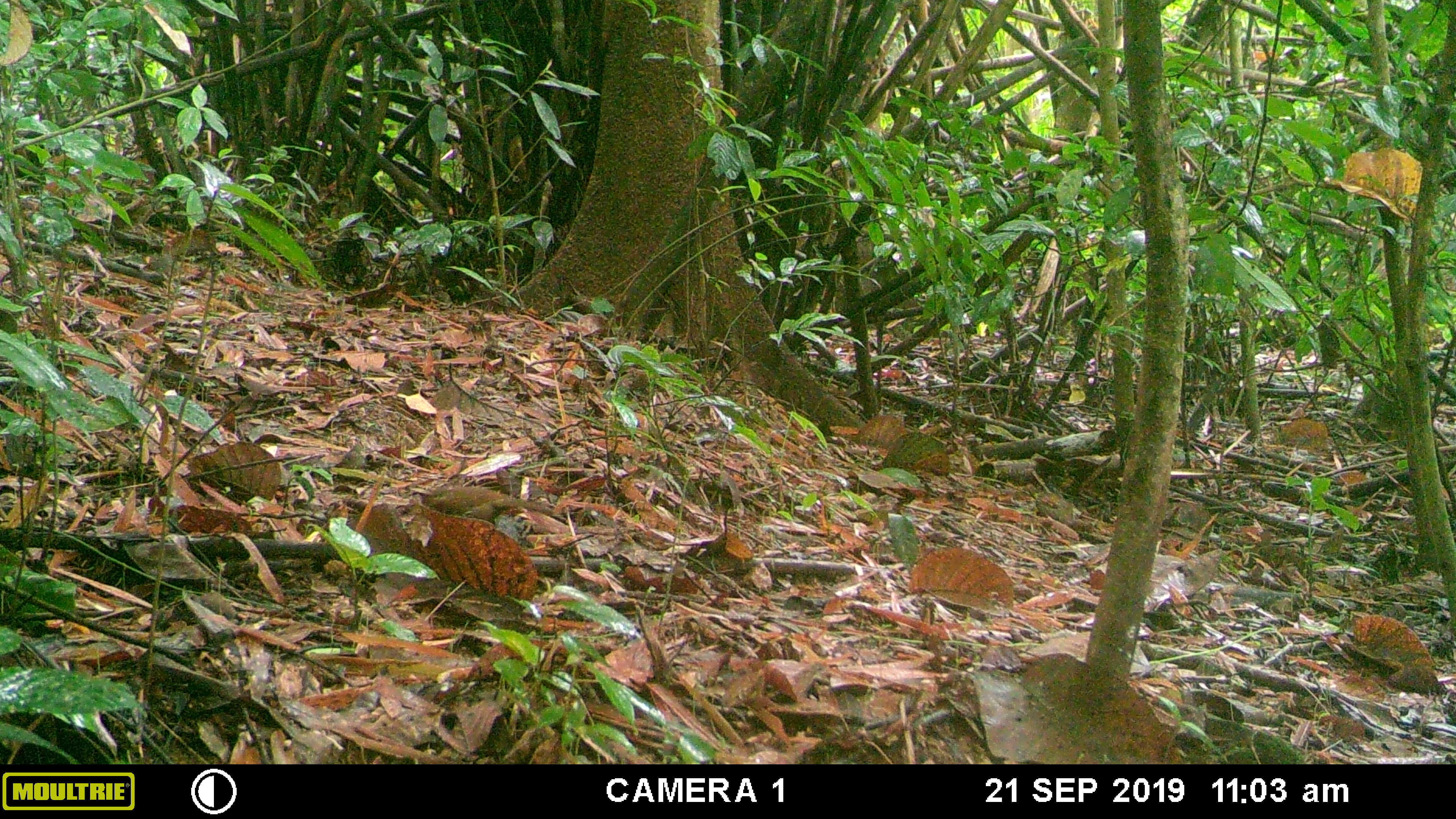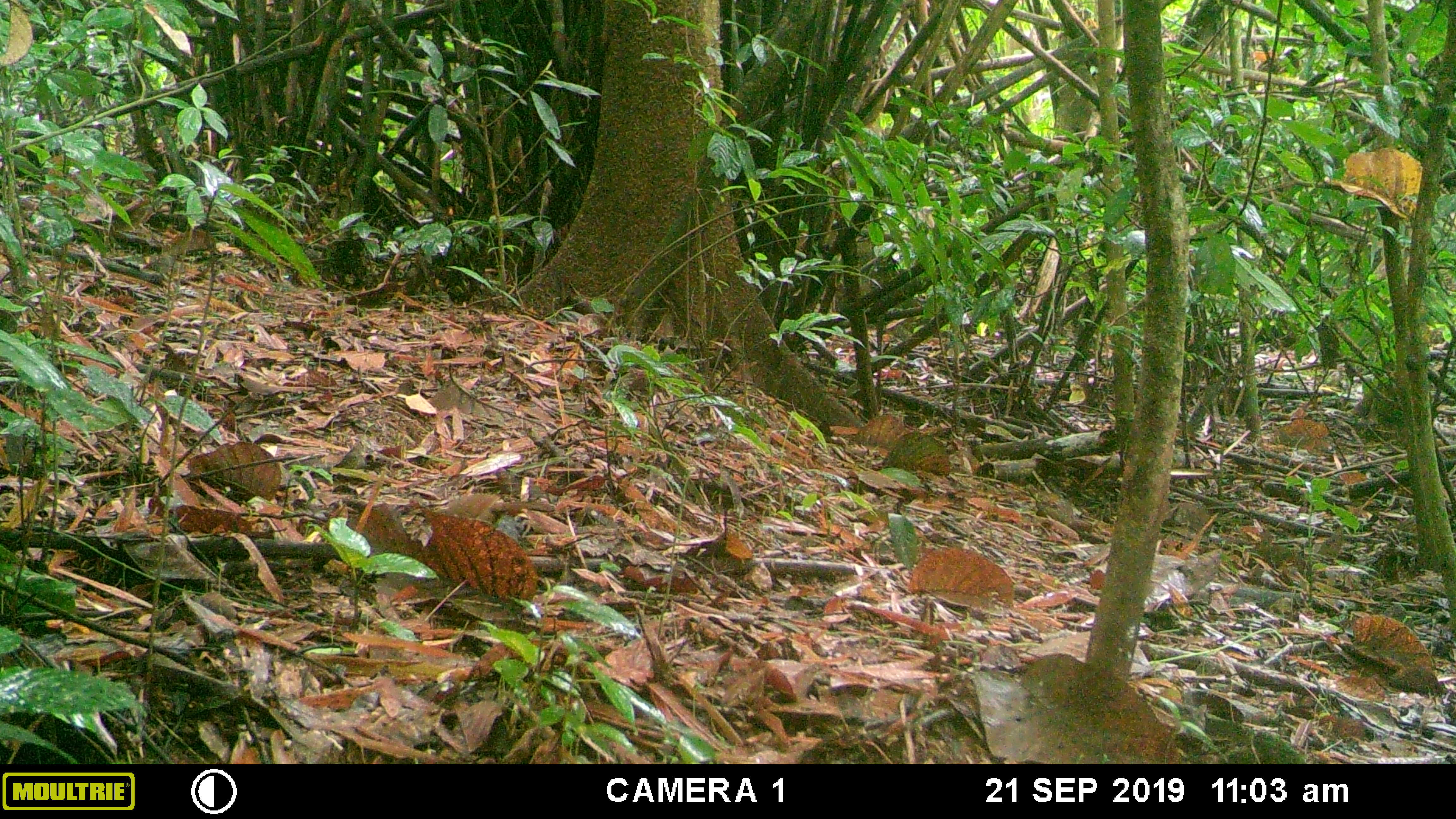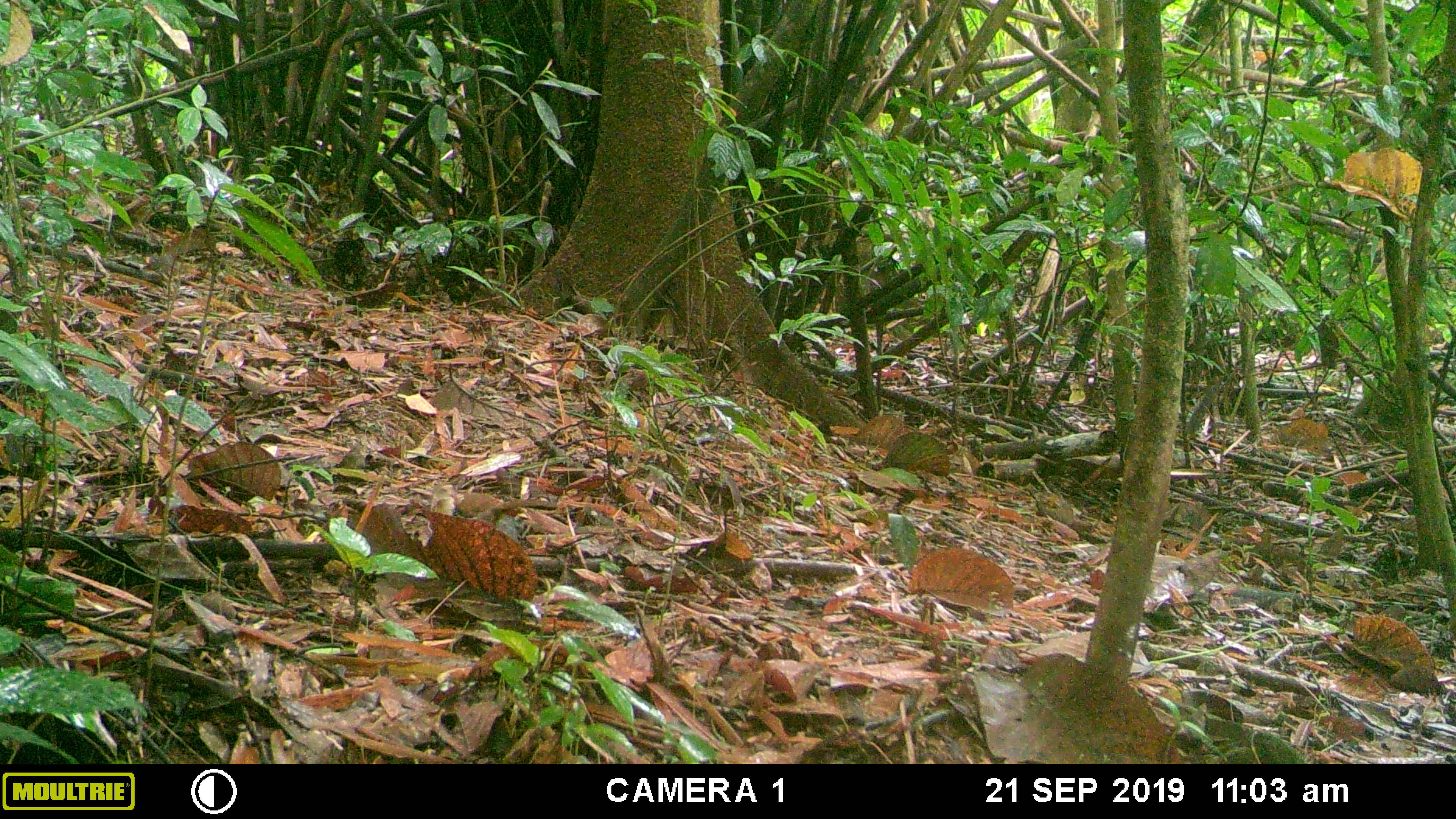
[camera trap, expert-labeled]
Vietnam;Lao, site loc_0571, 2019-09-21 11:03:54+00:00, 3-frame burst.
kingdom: Animalia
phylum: Chordata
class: Aves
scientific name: Aves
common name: bird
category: unidentified bird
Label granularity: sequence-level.